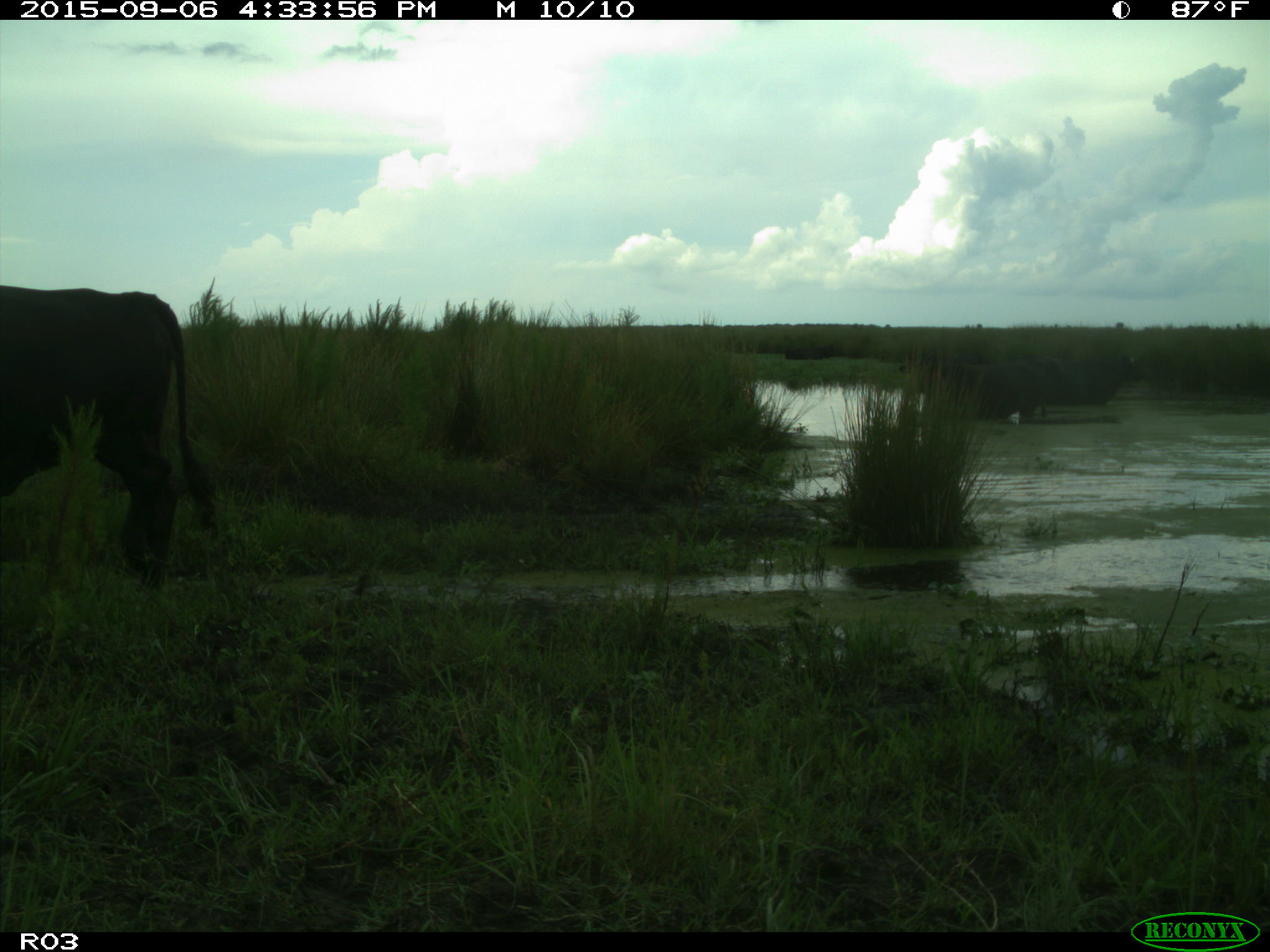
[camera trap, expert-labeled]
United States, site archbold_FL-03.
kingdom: Animalia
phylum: Chordata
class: Mammalia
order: Artiodactyla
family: Bovidae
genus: Bos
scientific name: Bos taurus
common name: domestic cow